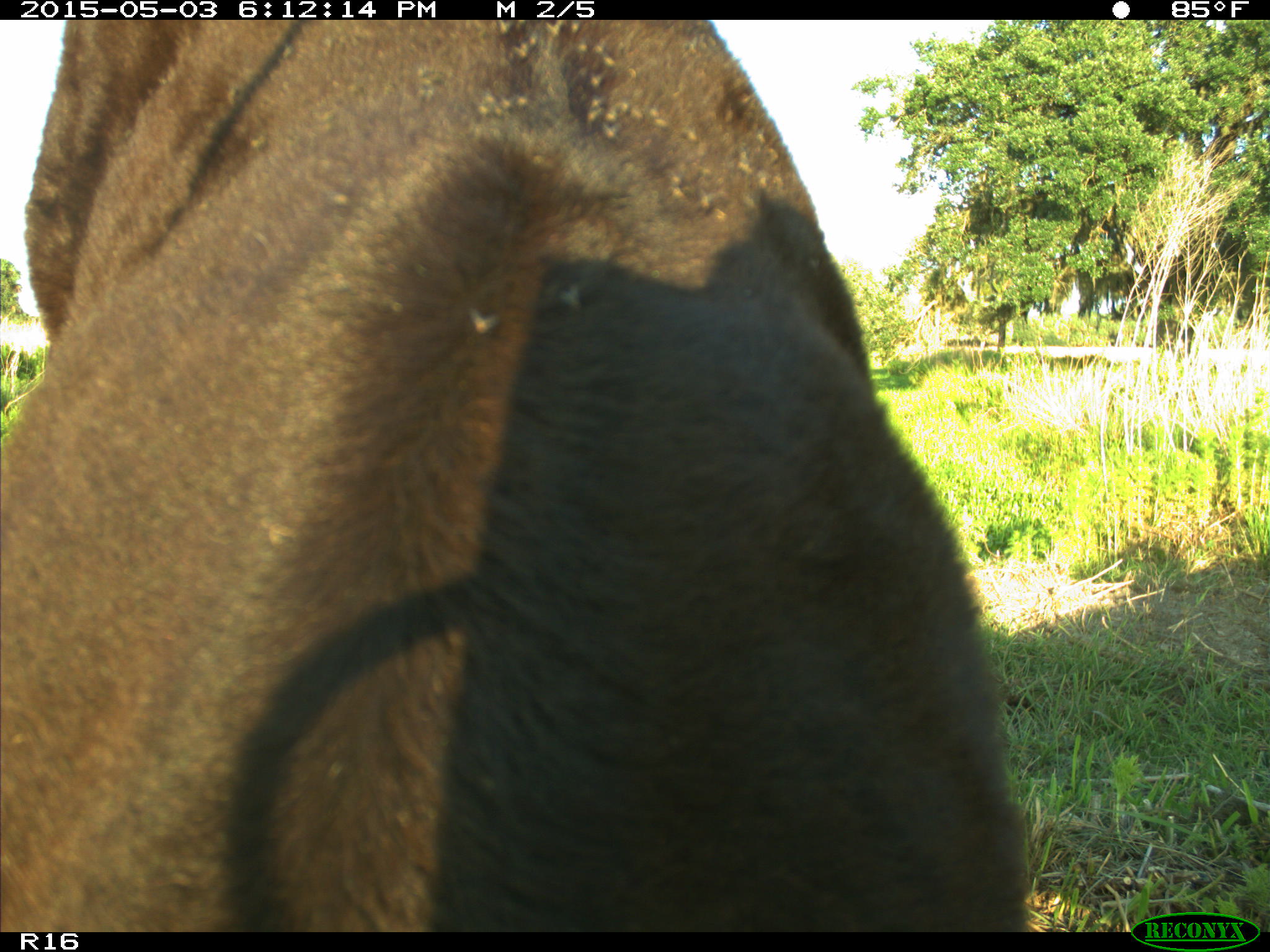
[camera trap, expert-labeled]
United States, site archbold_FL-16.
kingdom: Animalia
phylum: Chordata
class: Mammalia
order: Artiodactyla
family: Bovidae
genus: Bos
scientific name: Bos taurus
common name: domestic cow